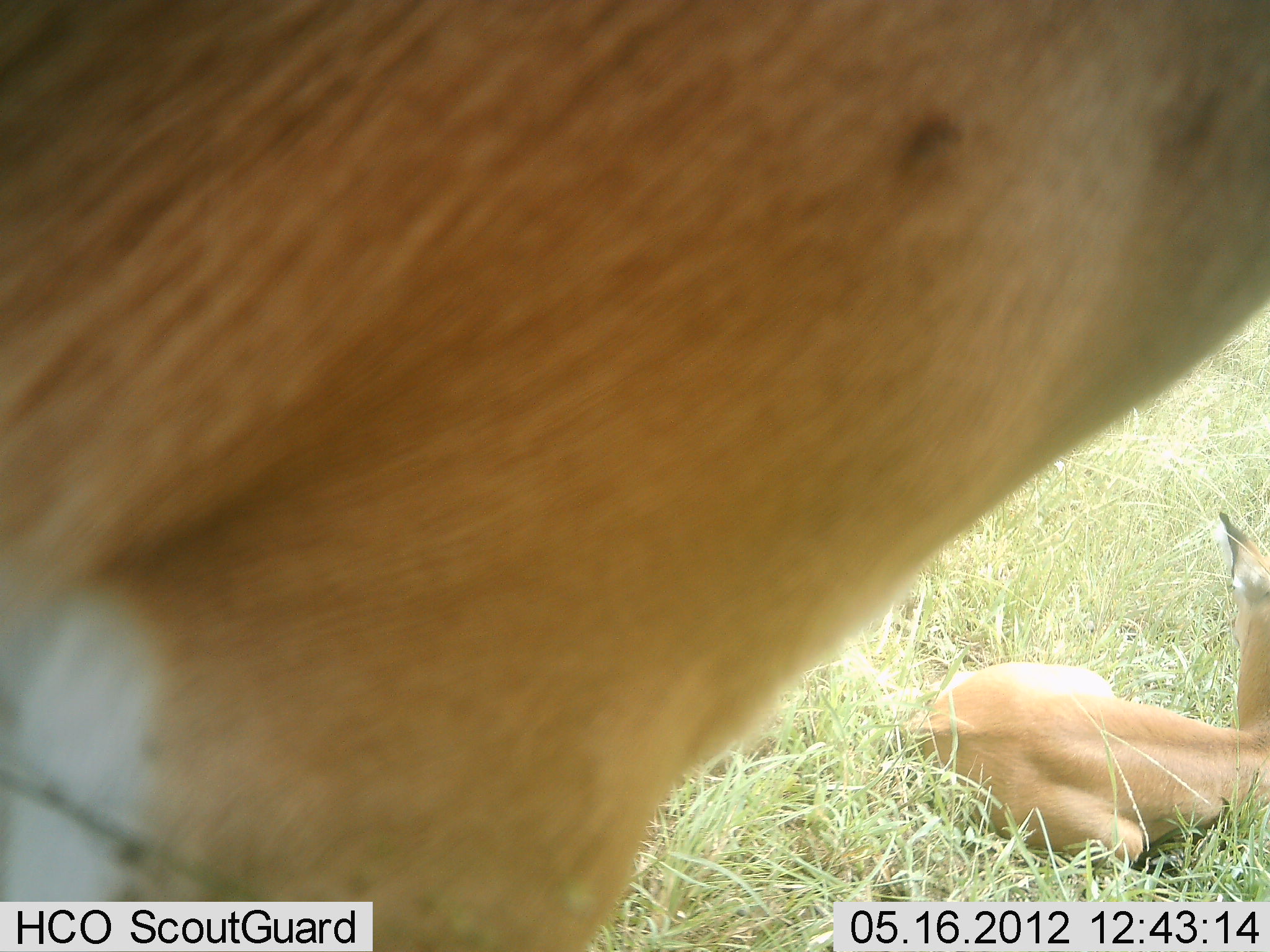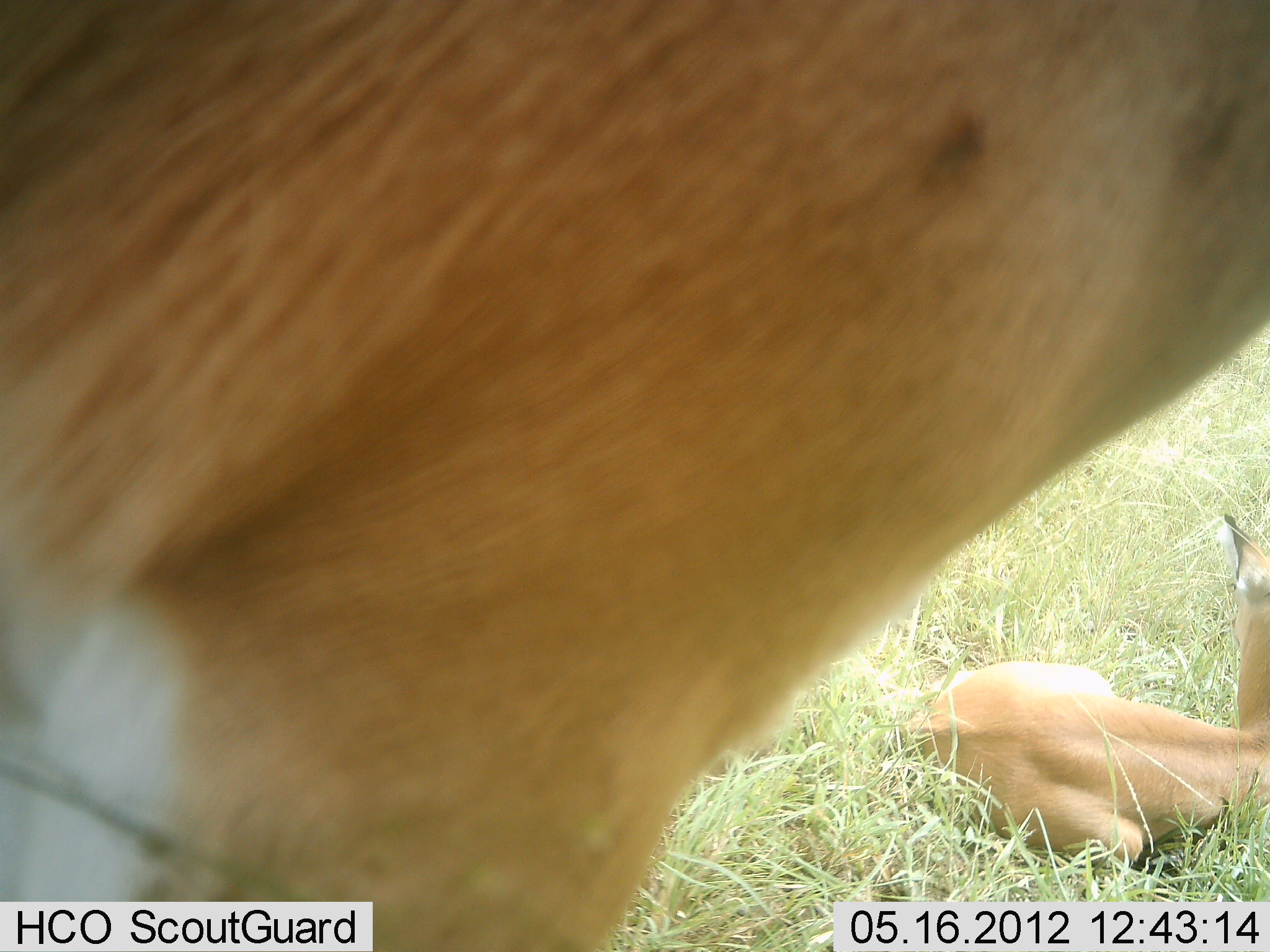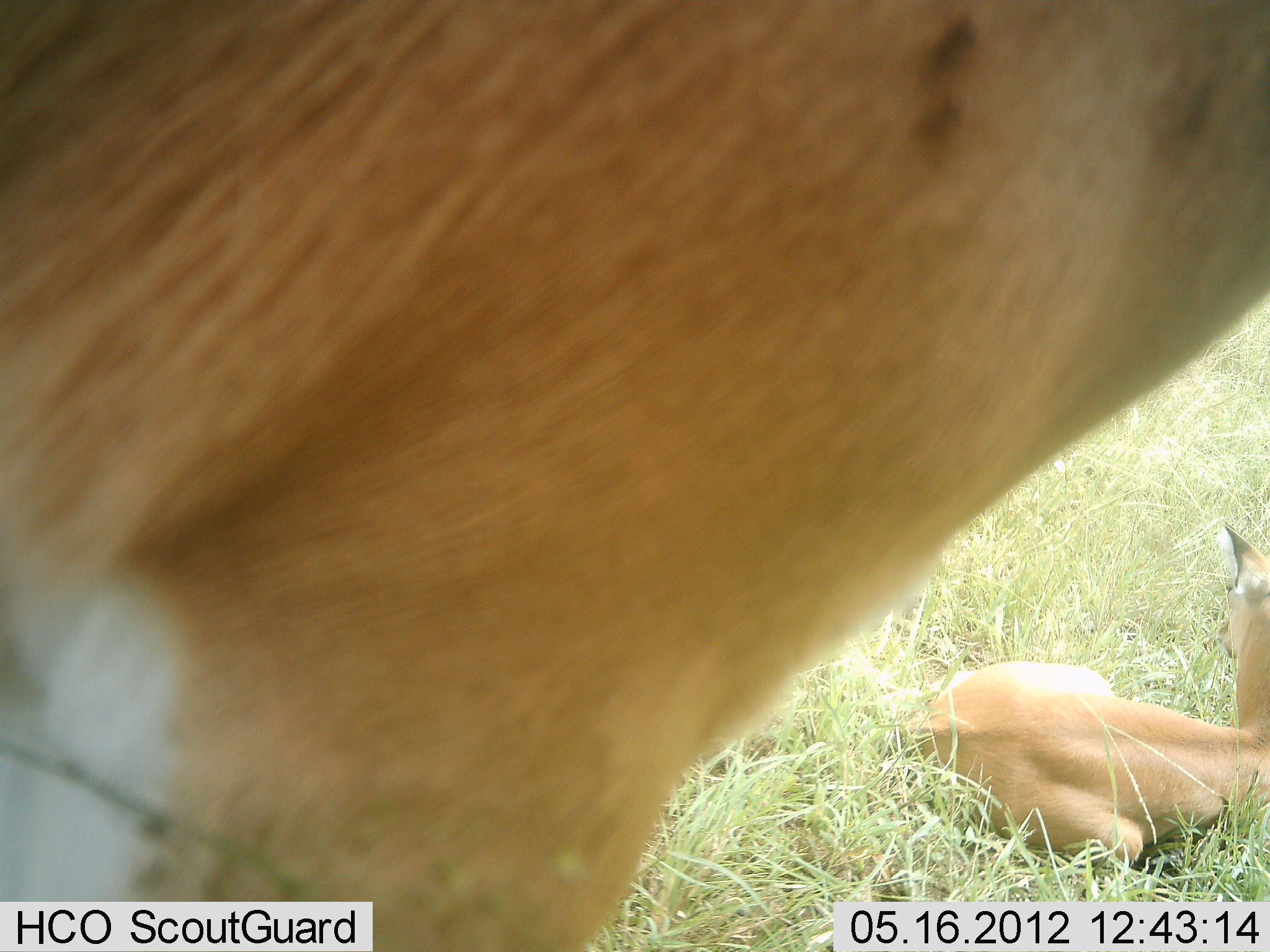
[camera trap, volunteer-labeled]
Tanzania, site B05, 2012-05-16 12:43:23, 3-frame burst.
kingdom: Animalia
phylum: Chordata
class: Mammalia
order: Artiodactyla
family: Bovidae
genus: Eudorcas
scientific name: Eudorcas thomsonii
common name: thomson's gazelle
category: gazellethomsons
Gazellethomsons (thomson's gazelle) (Eudorcas thomsonii), count 2. Behavior (volunteer vote fractions): standing 71%, resting 100%, moving 0%, interacting 0%. Young present (vote fraction): 43%. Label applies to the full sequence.